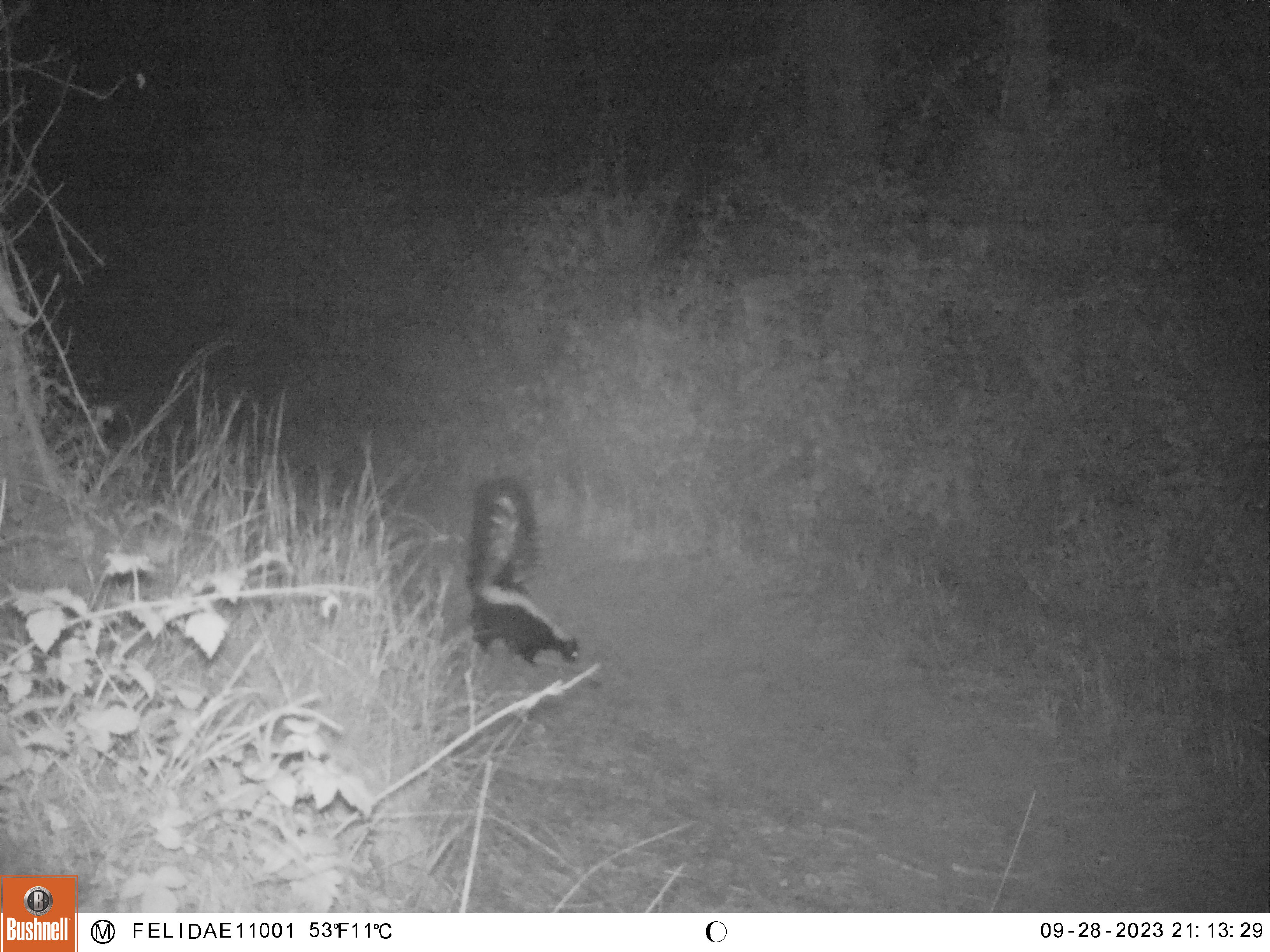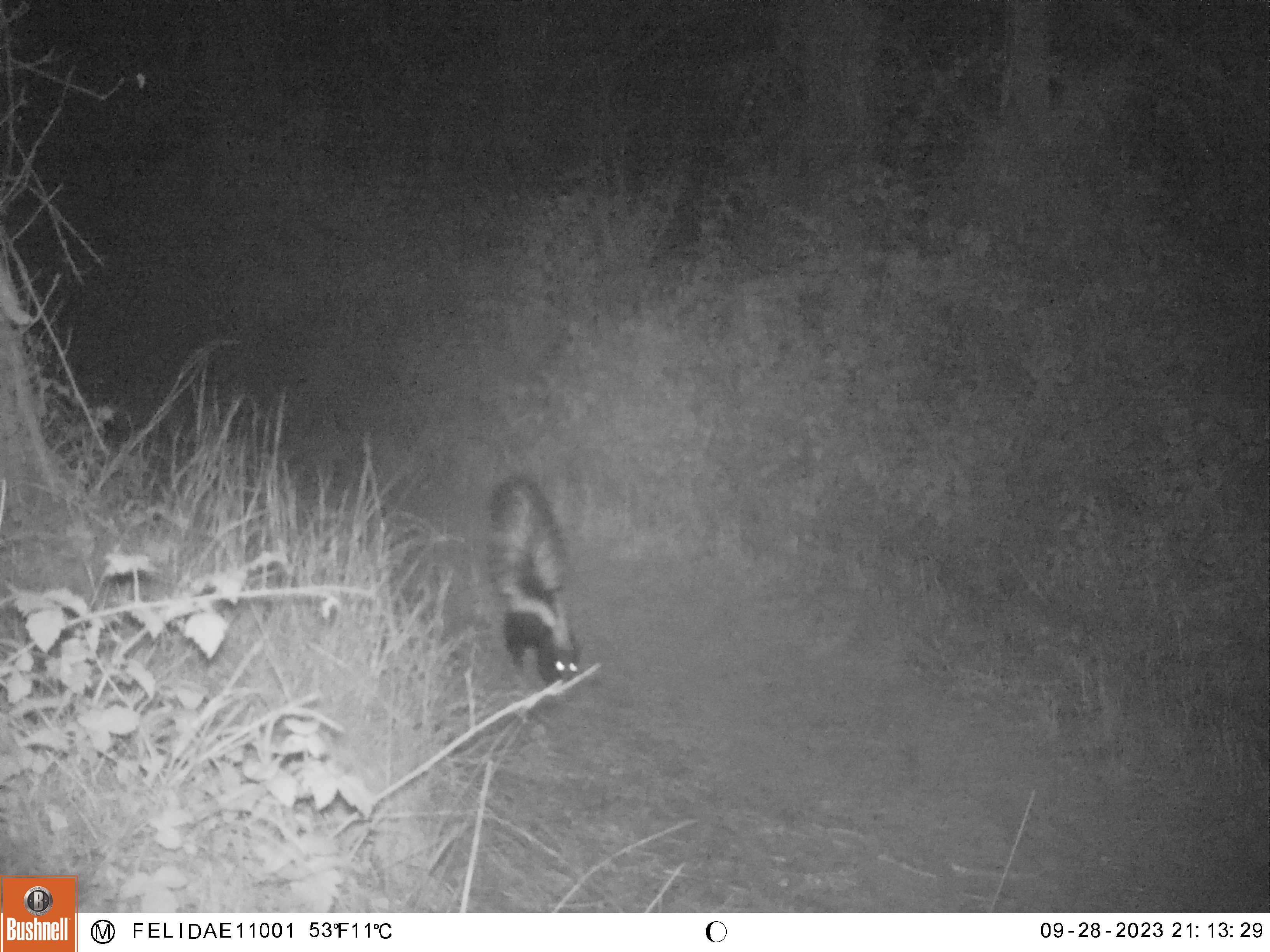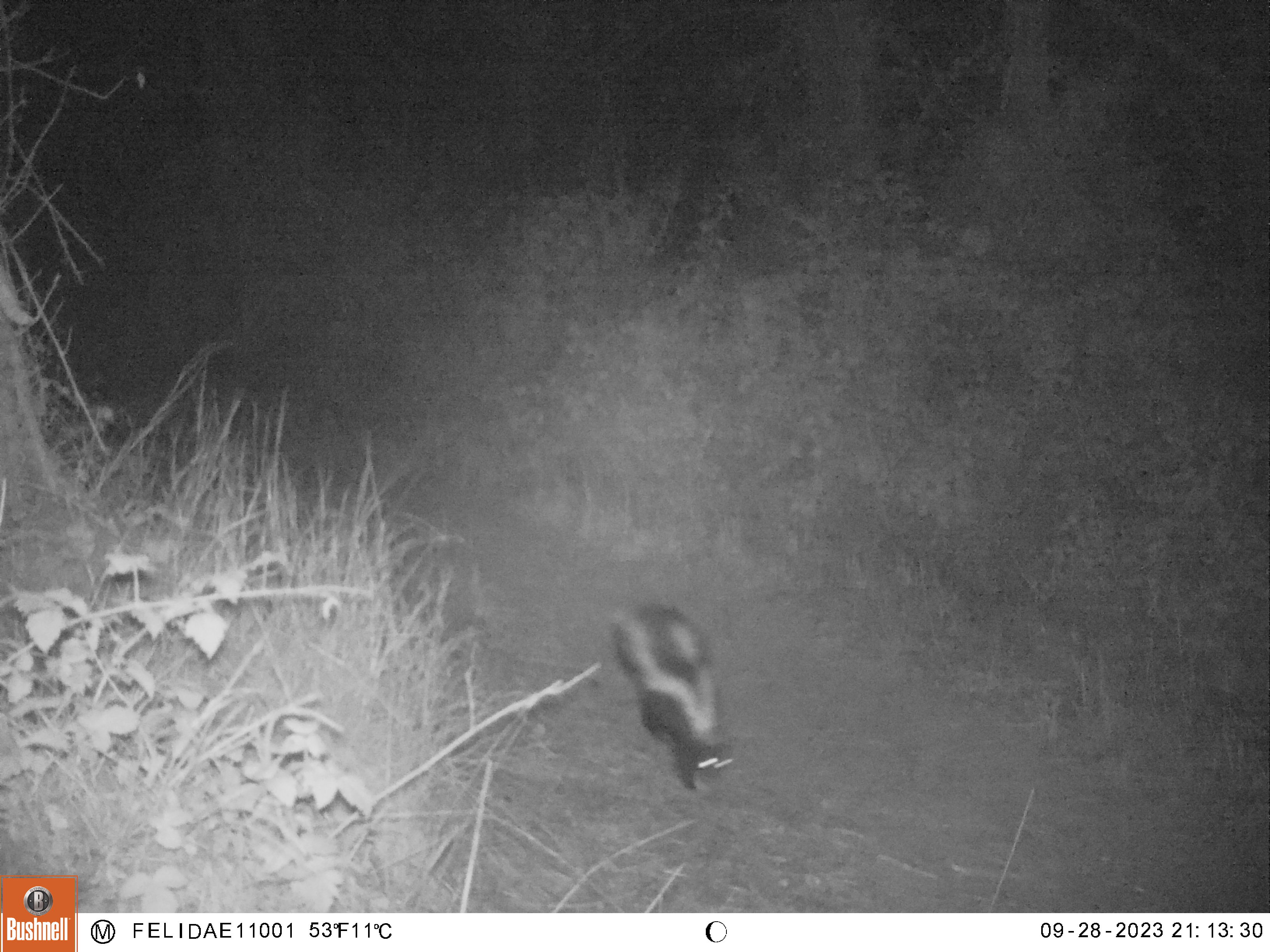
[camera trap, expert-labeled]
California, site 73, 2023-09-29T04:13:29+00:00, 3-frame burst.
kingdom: Animalia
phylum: Chordata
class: Mammalia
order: Carnivora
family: Mephitidae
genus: Mephitis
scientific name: Mephitis mephitis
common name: striped skunk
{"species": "striped skunk (Mephitis mephitis)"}